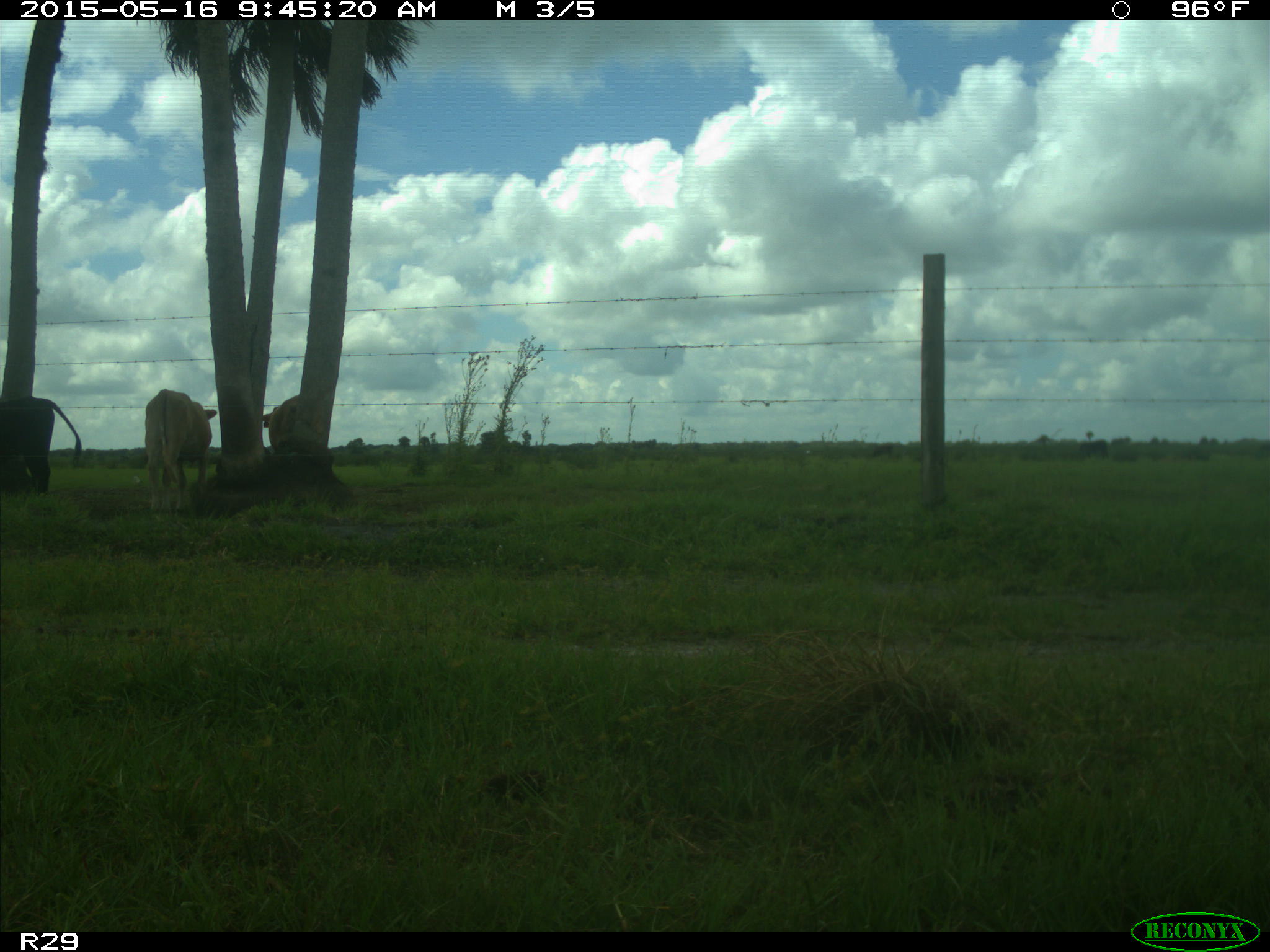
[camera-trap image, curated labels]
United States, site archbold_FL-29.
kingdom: Animalia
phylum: Chordata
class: Mammalia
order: Artiodactyla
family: Bovidae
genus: Bos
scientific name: Bos taurus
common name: domestic cow